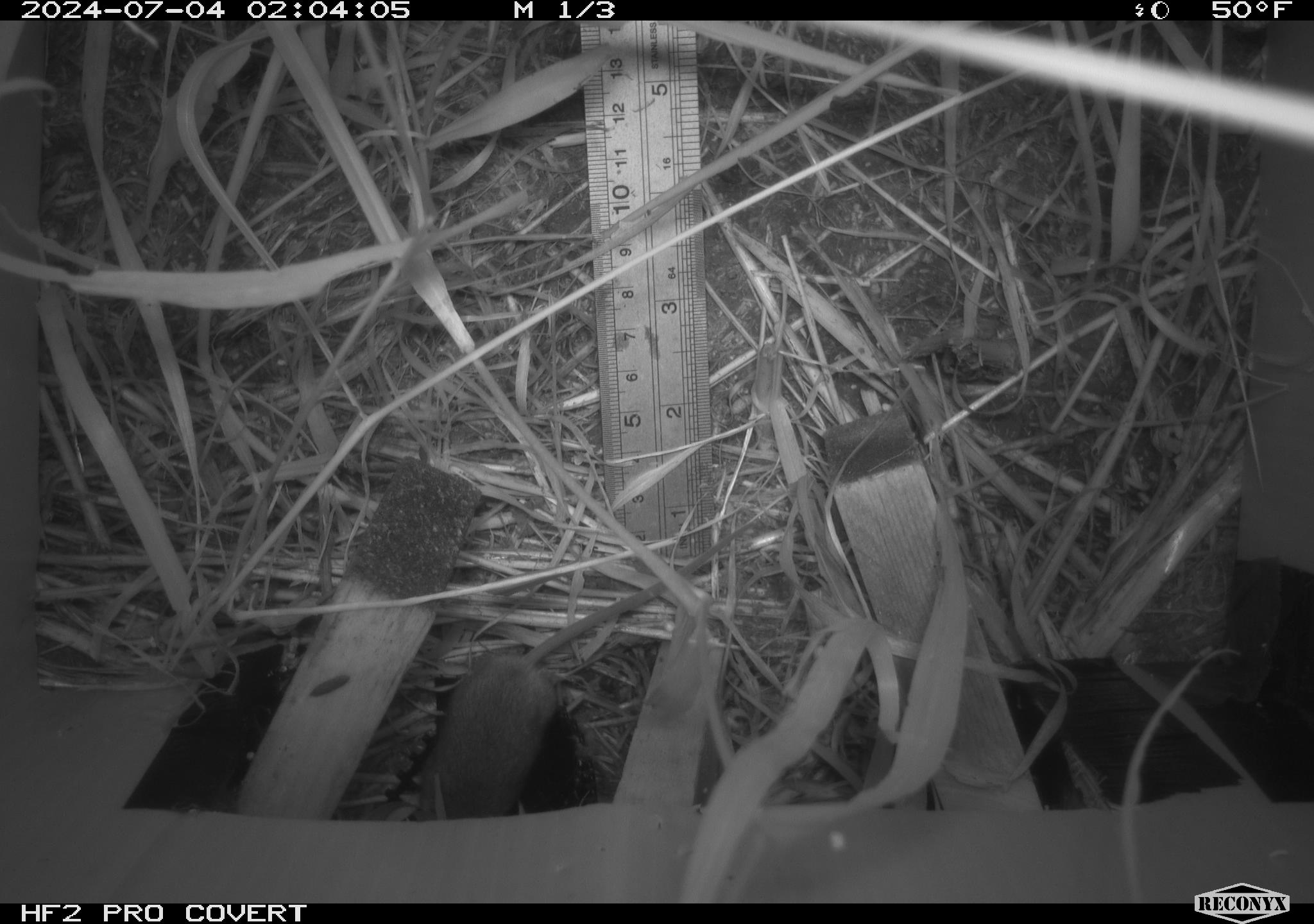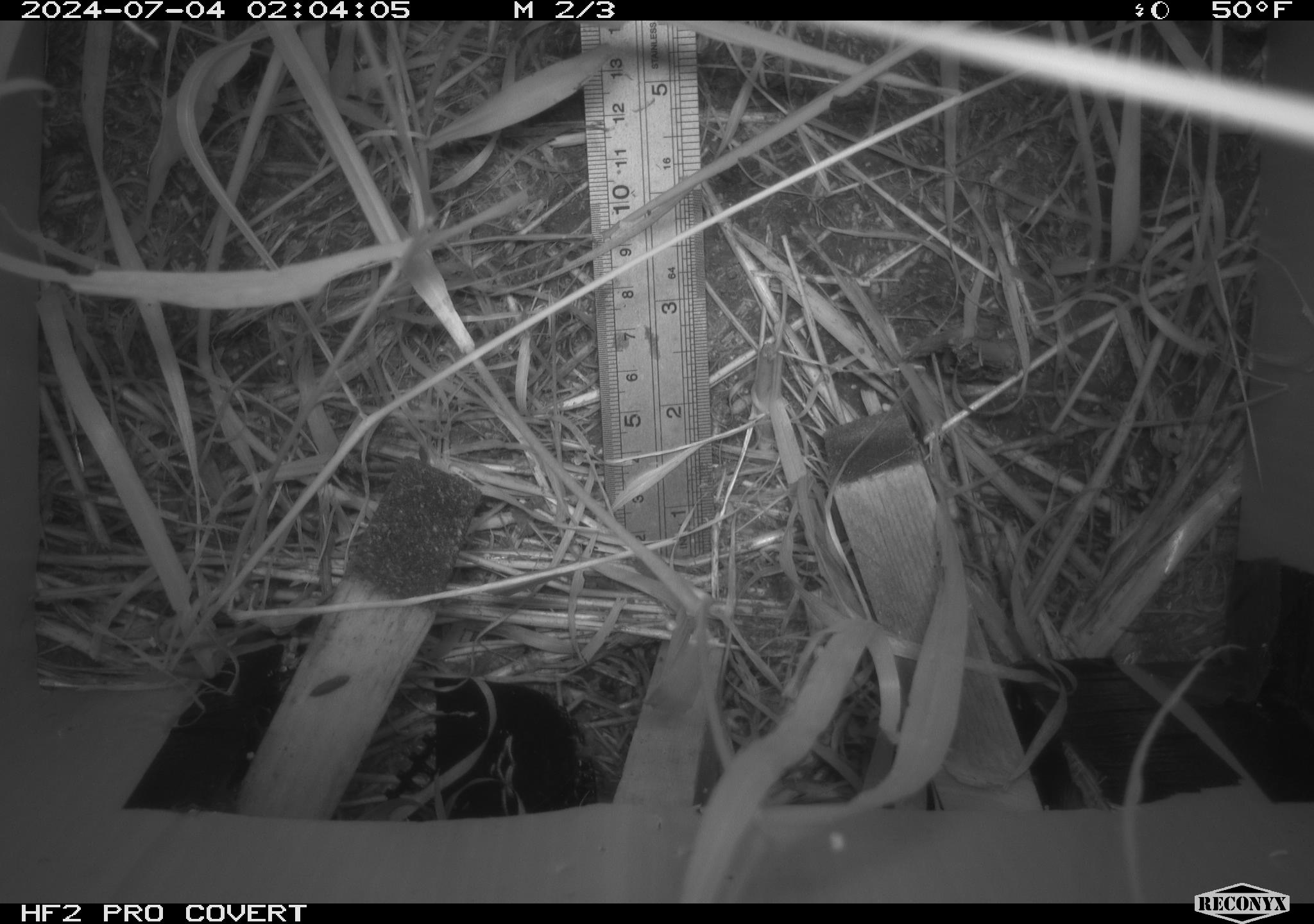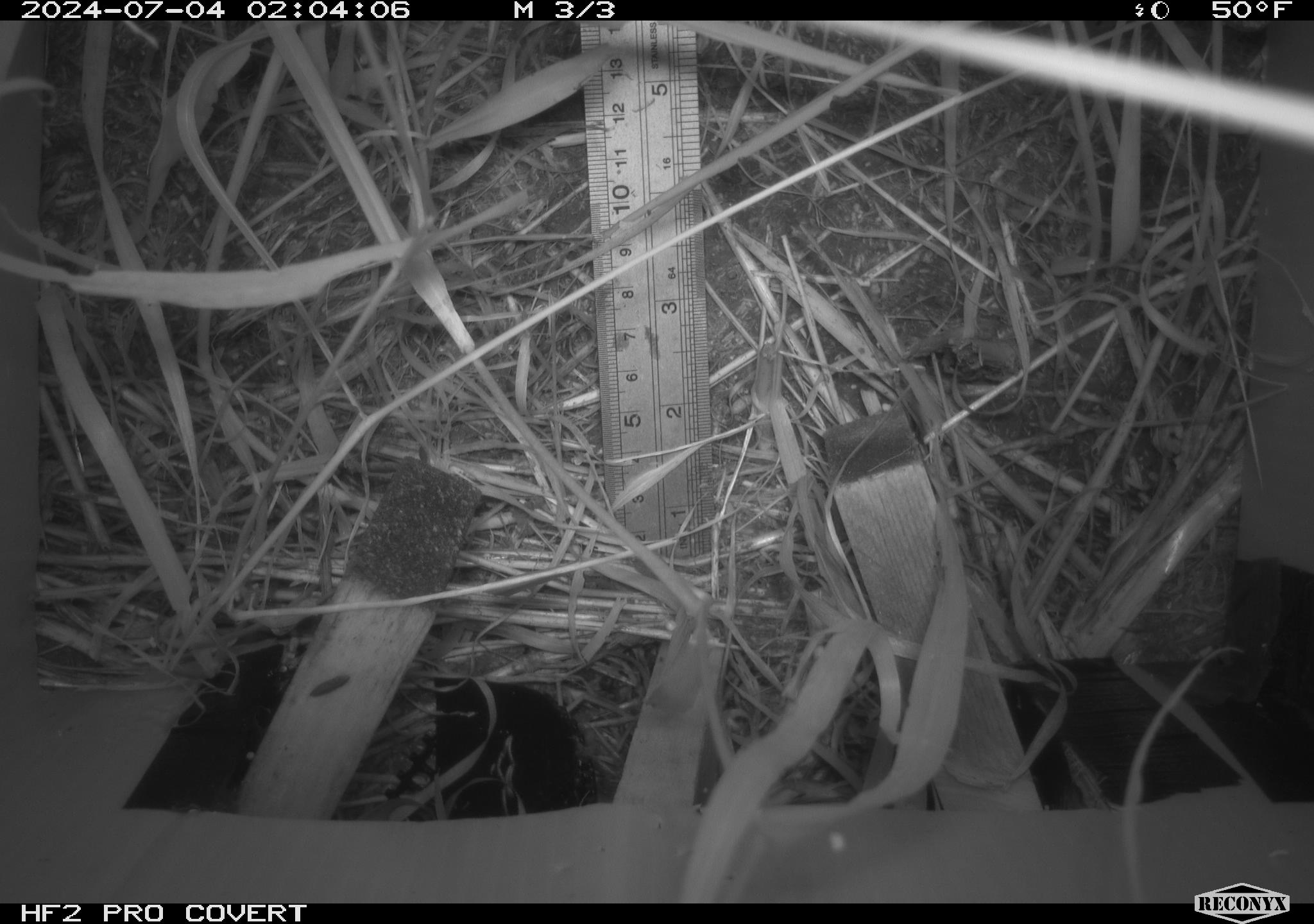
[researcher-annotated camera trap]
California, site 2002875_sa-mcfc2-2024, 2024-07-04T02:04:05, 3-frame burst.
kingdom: Animalia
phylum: Chordata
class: Mammalia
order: Rodentia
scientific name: Rodentia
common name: rodent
Rodent (Rodentia).